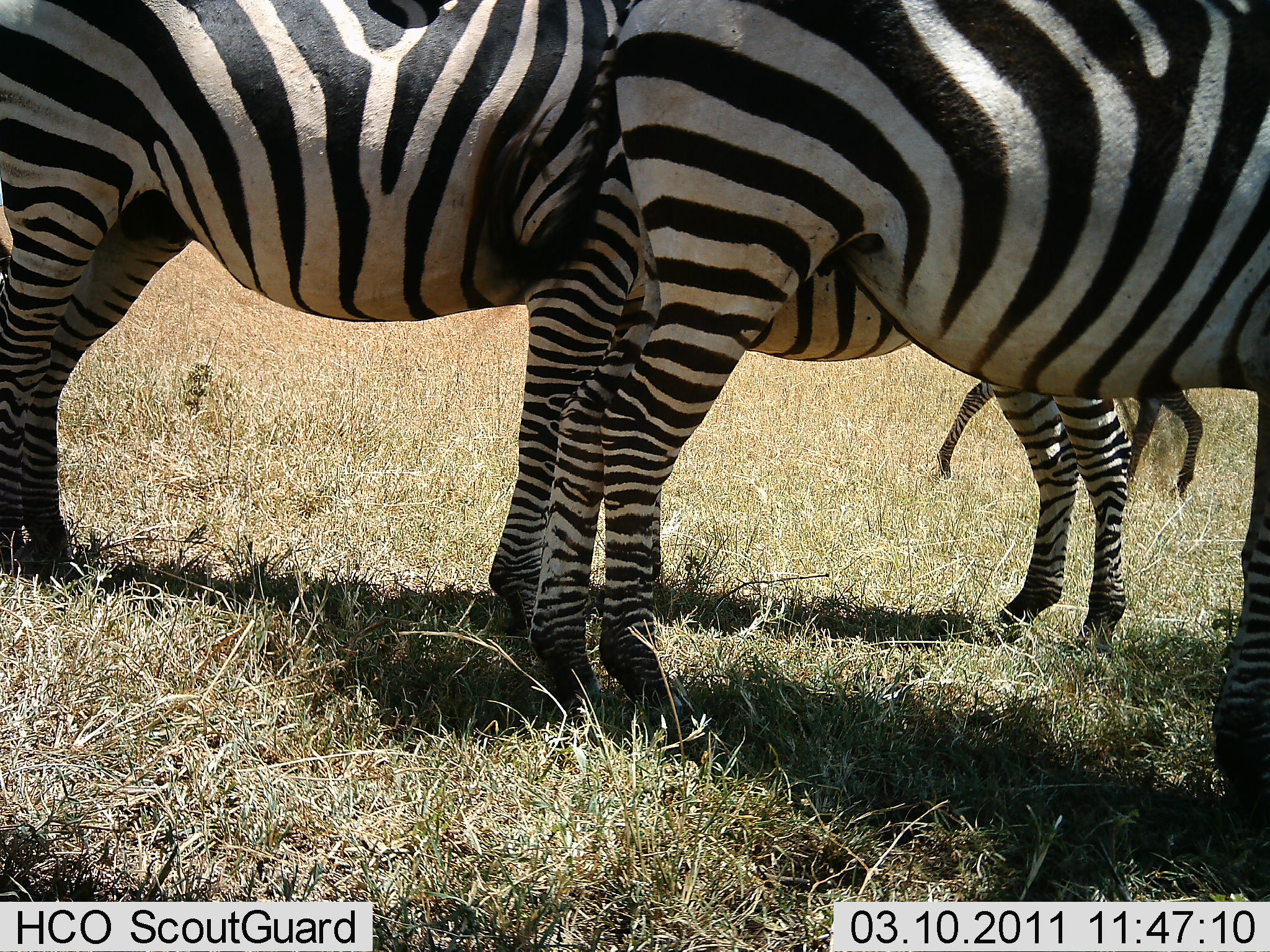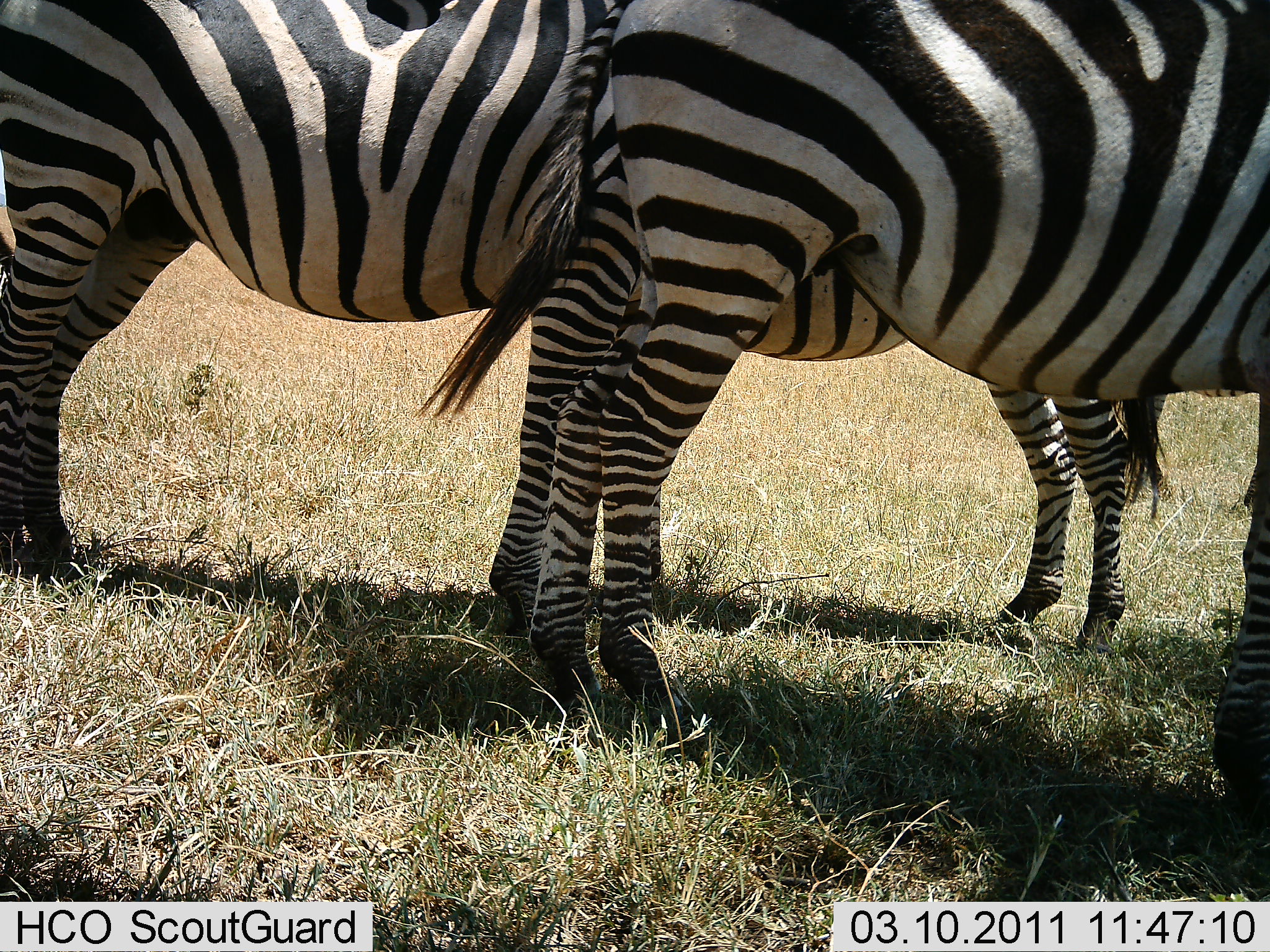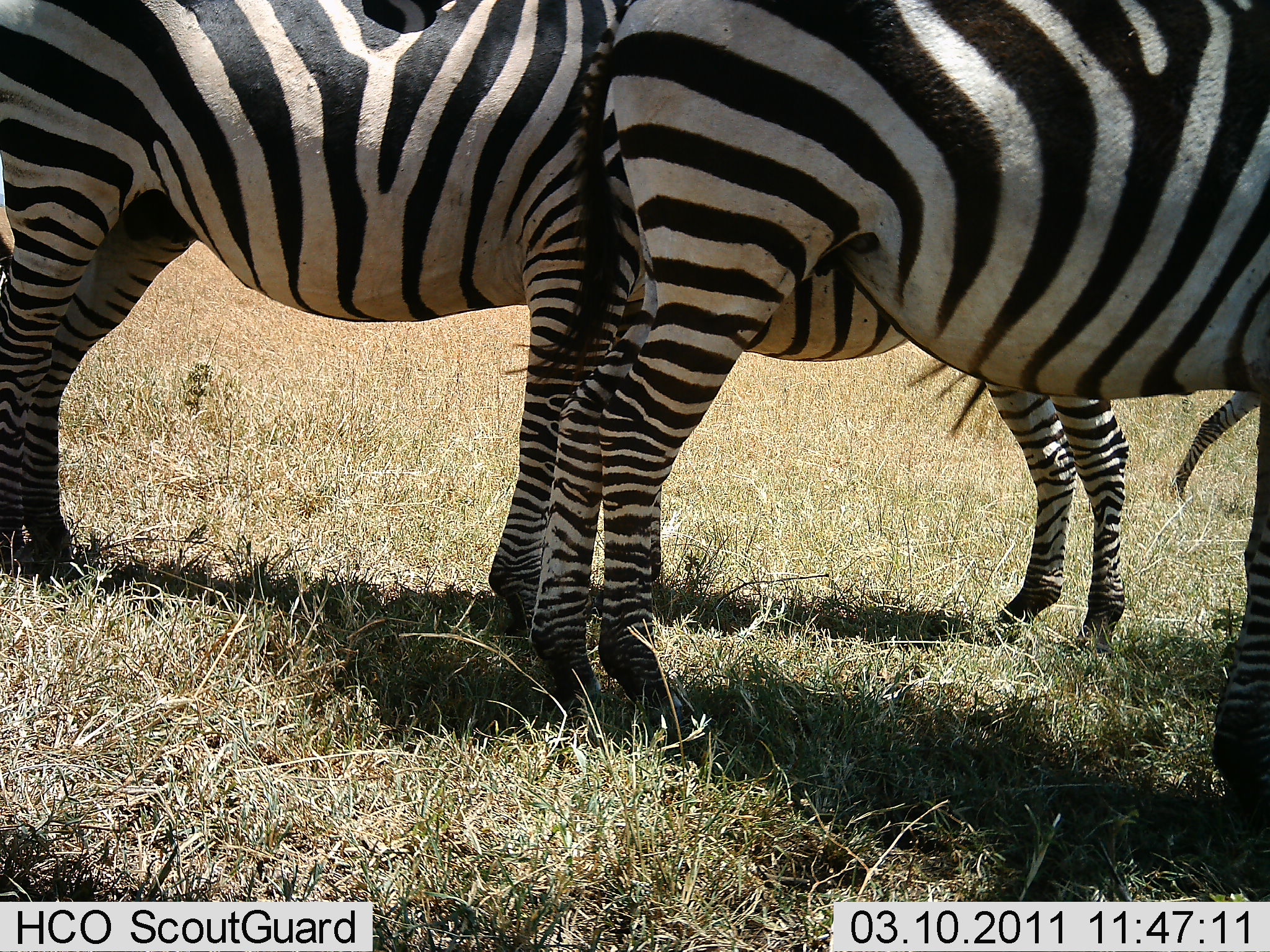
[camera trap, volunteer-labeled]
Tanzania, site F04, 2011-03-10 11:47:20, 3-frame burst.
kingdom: Animalia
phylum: Chordata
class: Mammalia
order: Perissodactyla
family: Equidae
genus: Equus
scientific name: Equus quagga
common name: plains zebra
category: zebra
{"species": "zebra (plains zebra) (Equus quagga)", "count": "3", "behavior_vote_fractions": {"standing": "92%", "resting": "0%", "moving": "33%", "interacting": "8%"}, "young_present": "17%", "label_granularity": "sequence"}